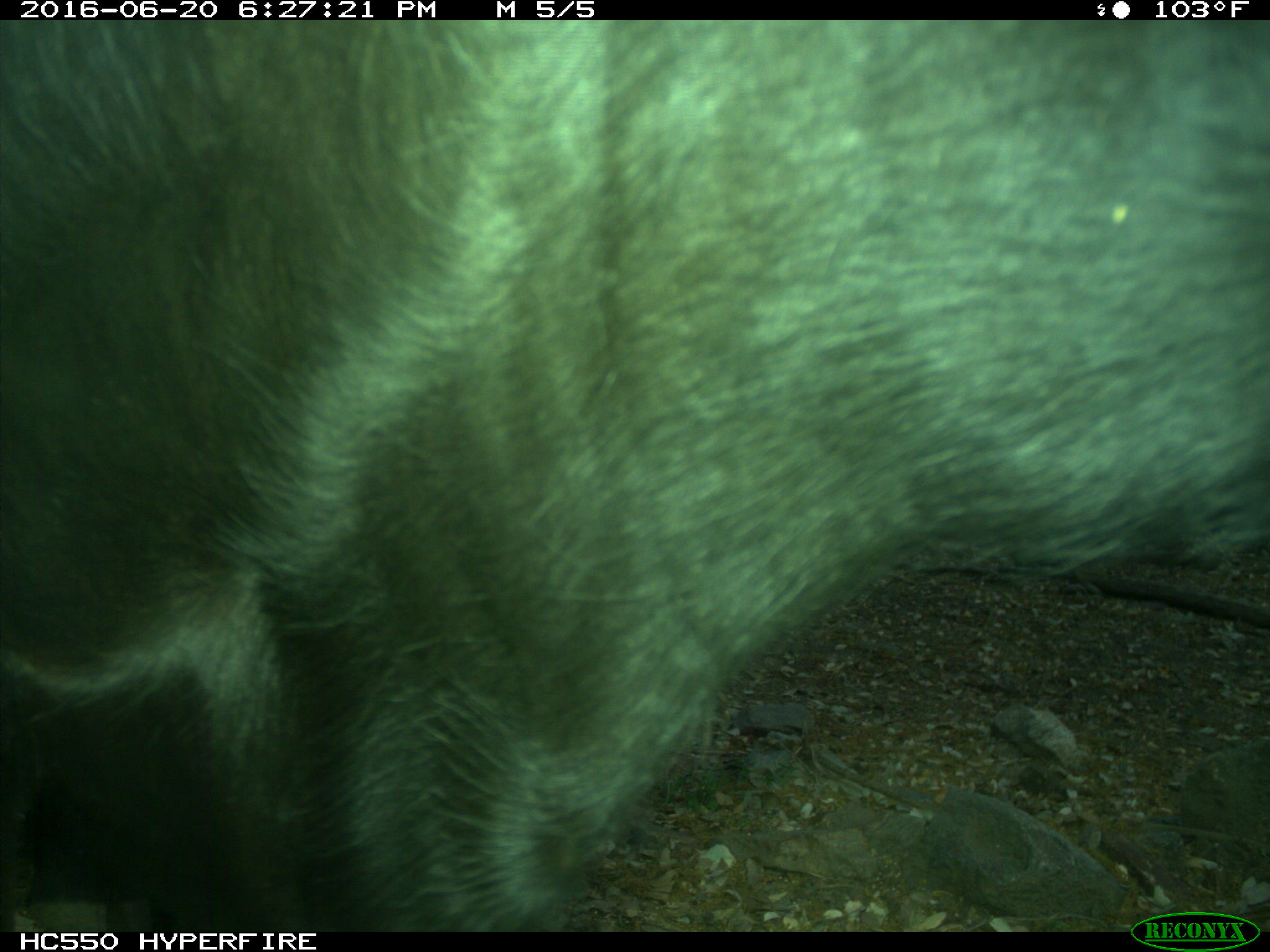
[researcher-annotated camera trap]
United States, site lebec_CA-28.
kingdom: Animalia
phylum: Chordata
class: Mammalia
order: Artiodactyla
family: Bovidae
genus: Bos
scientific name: Bos taurus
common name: domestic cow